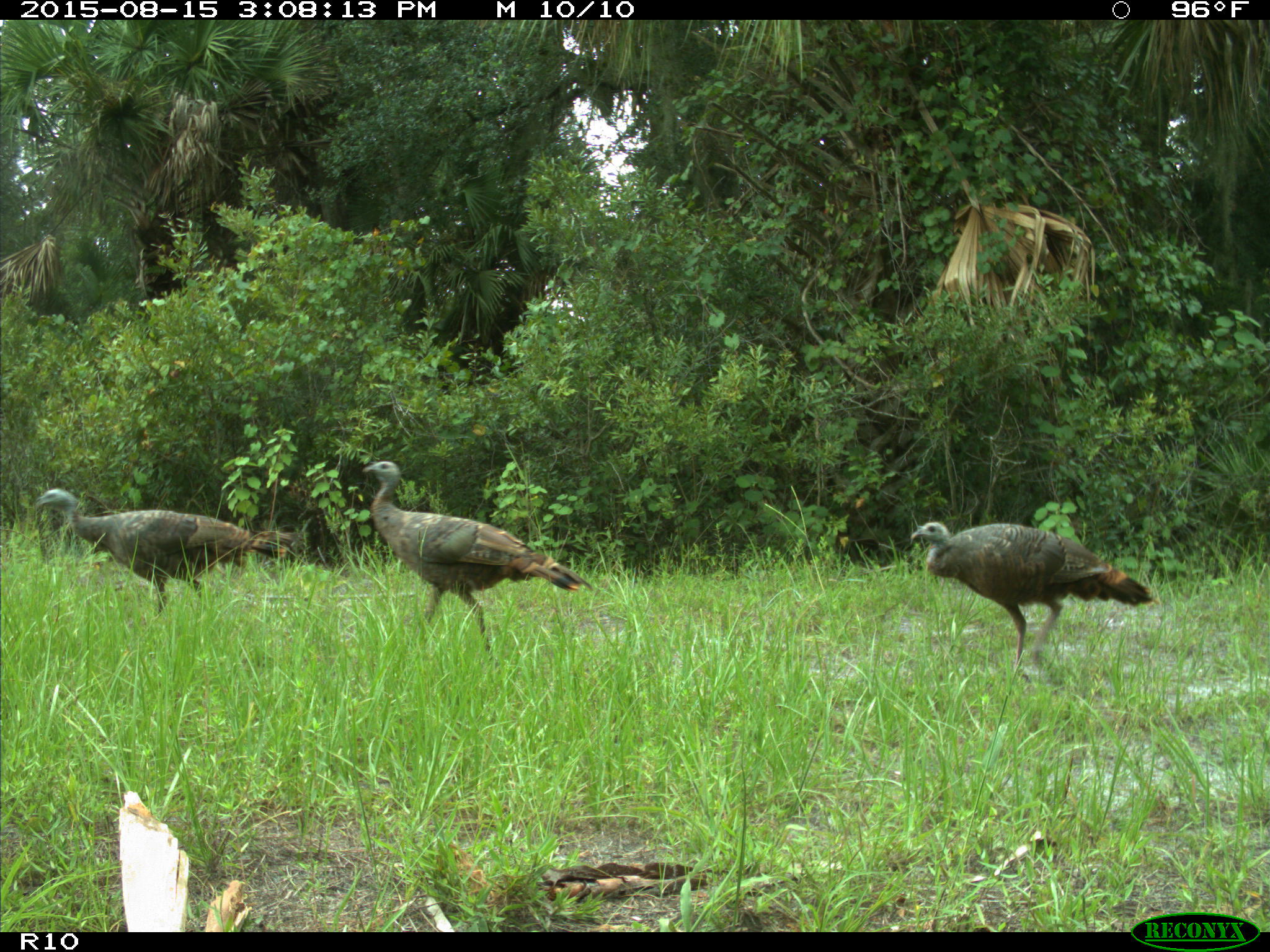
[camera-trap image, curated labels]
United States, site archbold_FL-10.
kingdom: Animalia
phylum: Chordata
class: Aves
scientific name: Aves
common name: birds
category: unidentified bird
Unidentified bird (birds) (Aves).